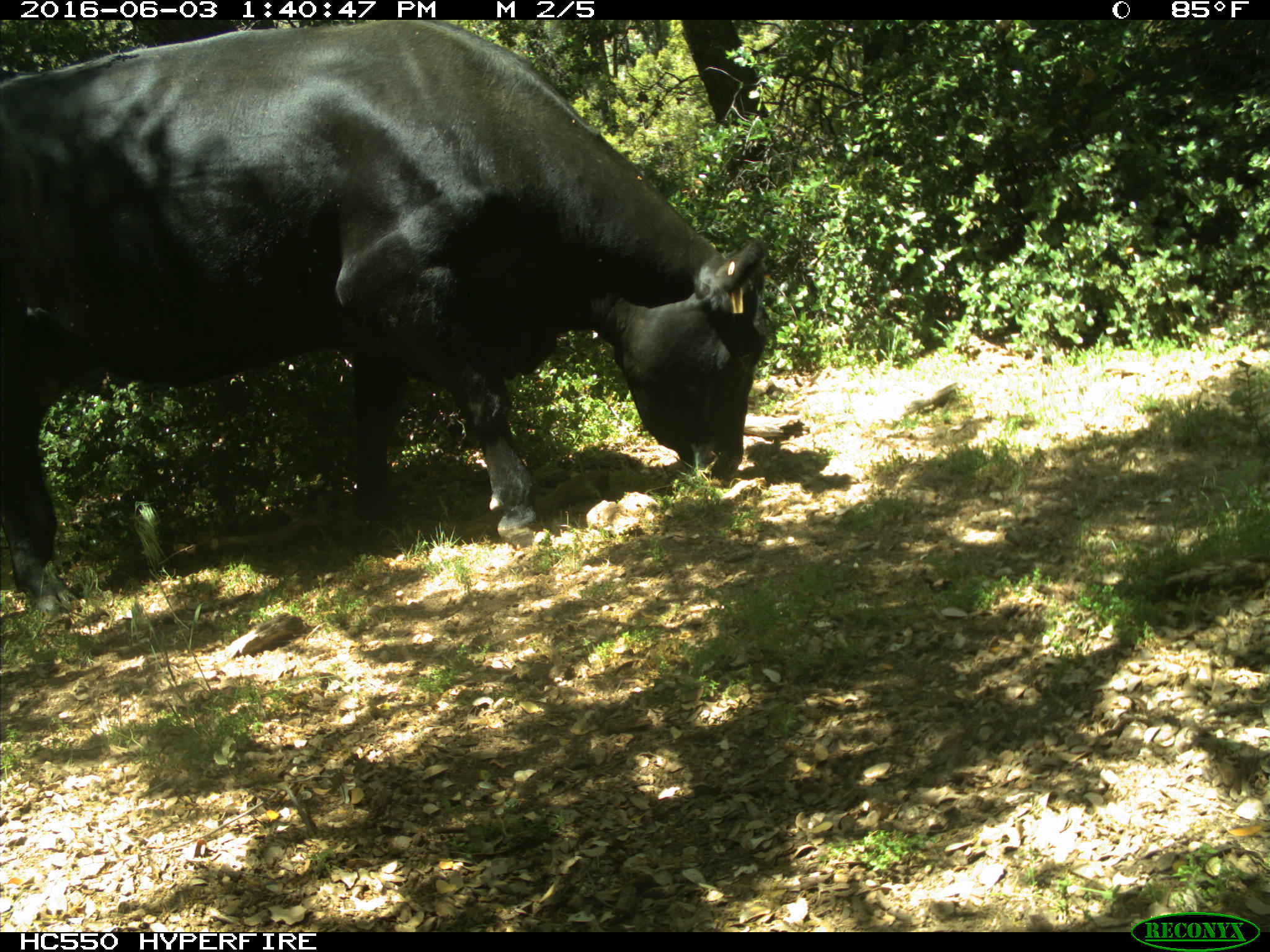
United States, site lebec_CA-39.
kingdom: Animalia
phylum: Chordata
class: Mammalia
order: Artiodactyla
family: Bovidae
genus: Bos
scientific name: Bos taurus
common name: domestic cow